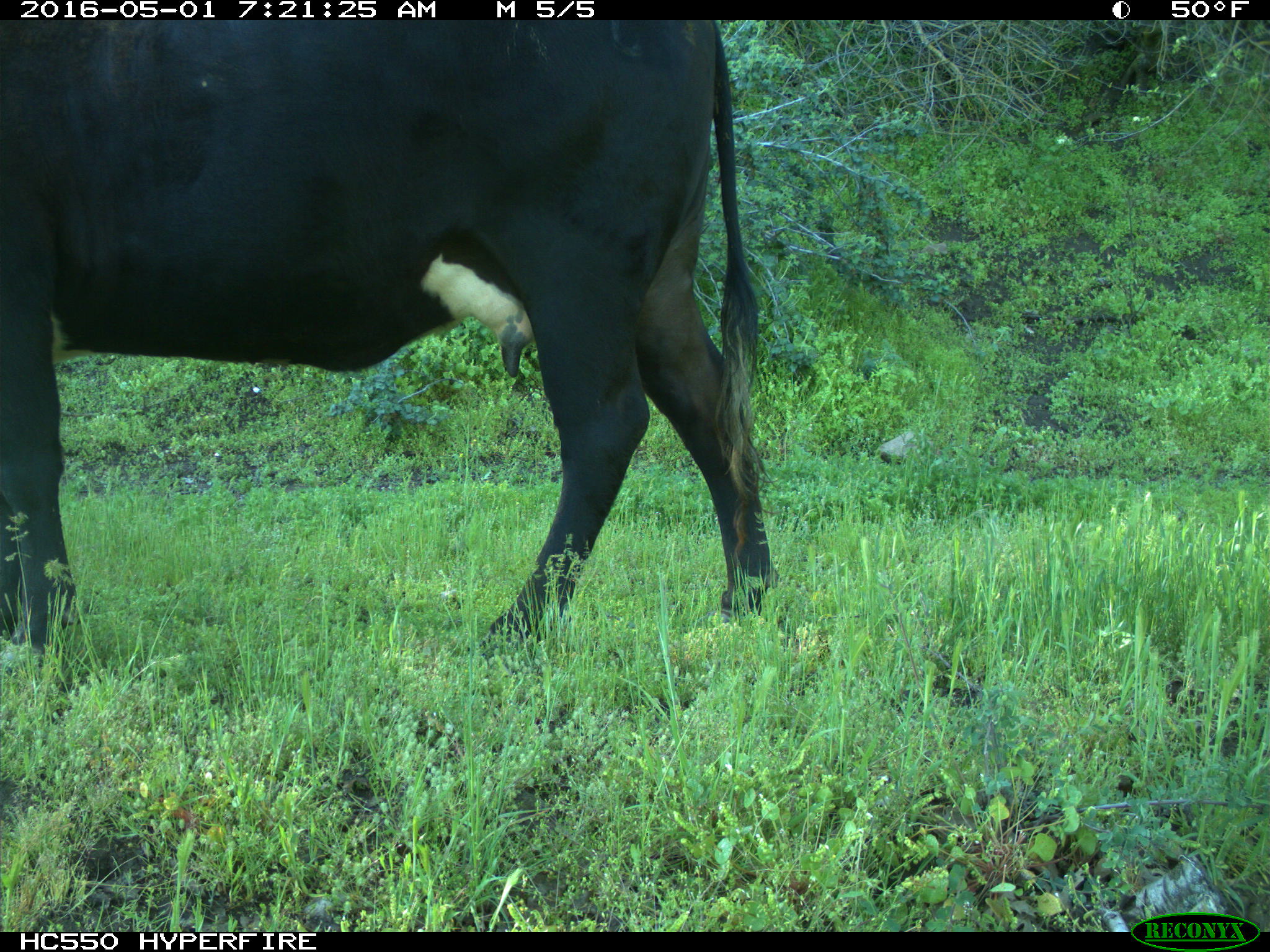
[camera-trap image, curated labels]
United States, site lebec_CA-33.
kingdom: Animalia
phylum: Chordata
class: Mammalia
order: Artiodactyla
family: Bovidae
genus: Bos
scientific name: Bos taurus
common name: domestic cow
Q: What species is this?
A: Bos taurus (domestic cow).